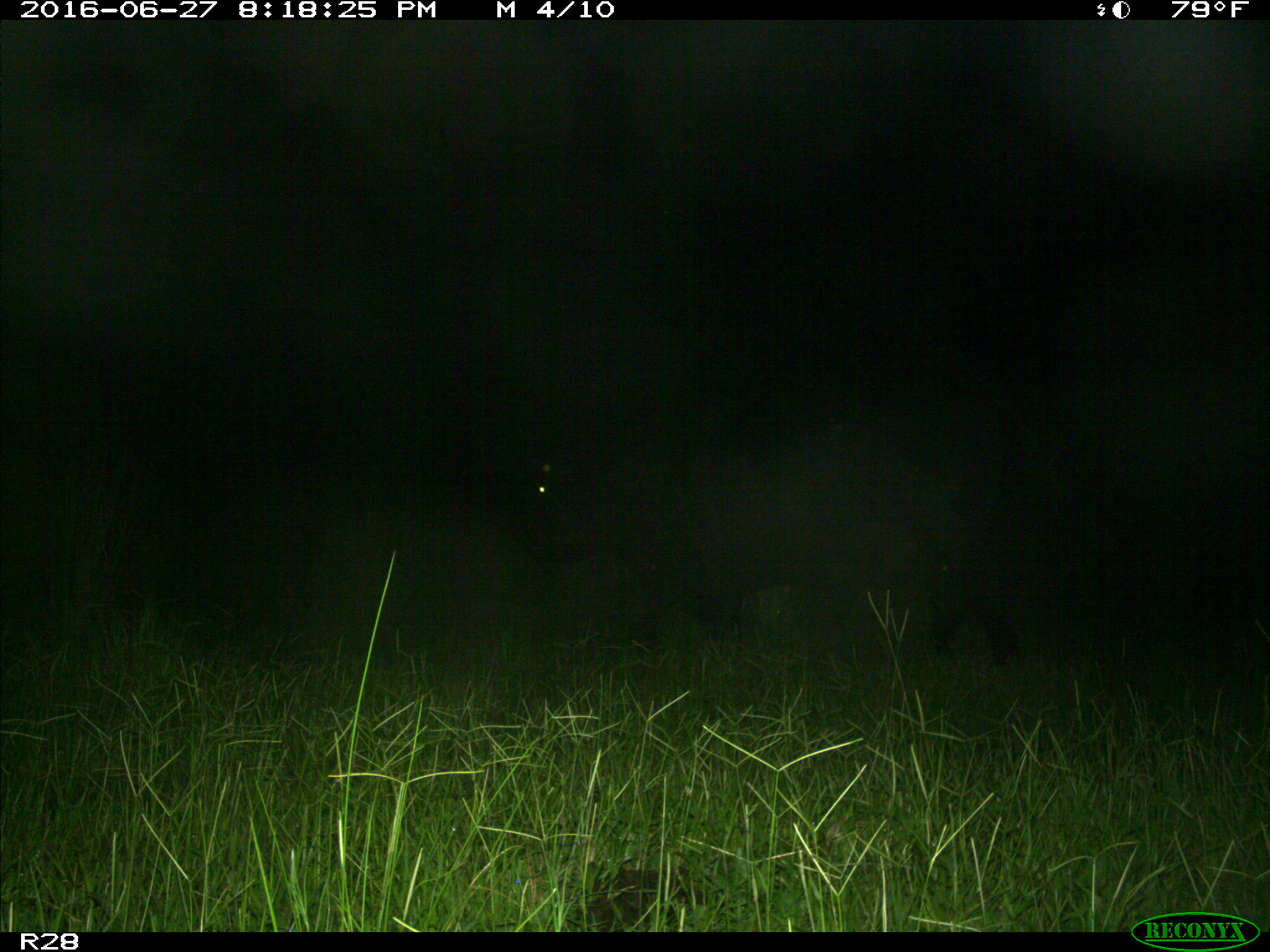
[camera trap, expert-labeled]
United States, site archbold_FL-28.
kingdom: Animalia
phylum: Chordata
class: Mammalia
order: Artiodactyla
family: Bovidae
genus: Bos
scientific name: Bos taurus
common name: domestic cow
Bos taurus (domestic cow).